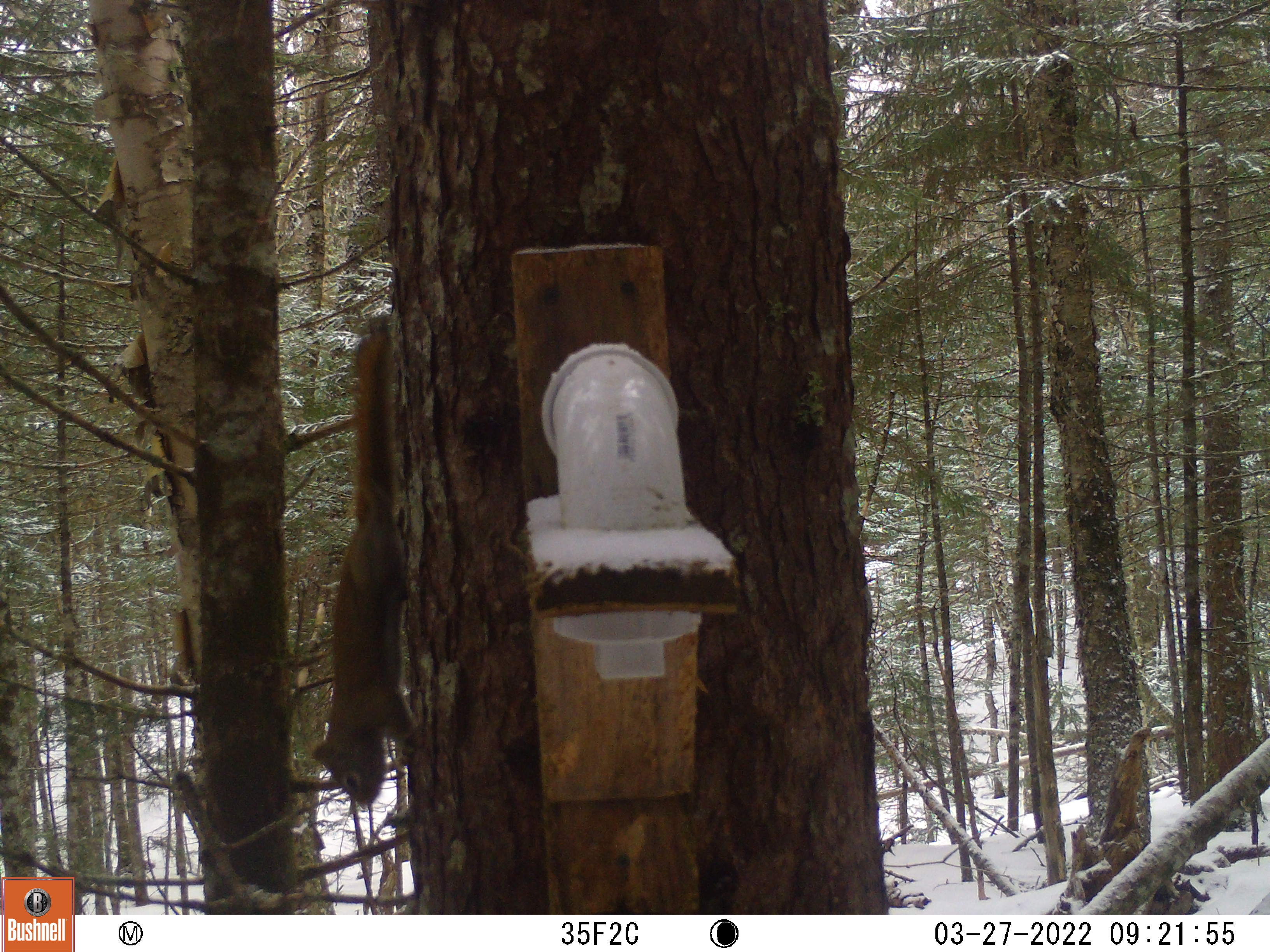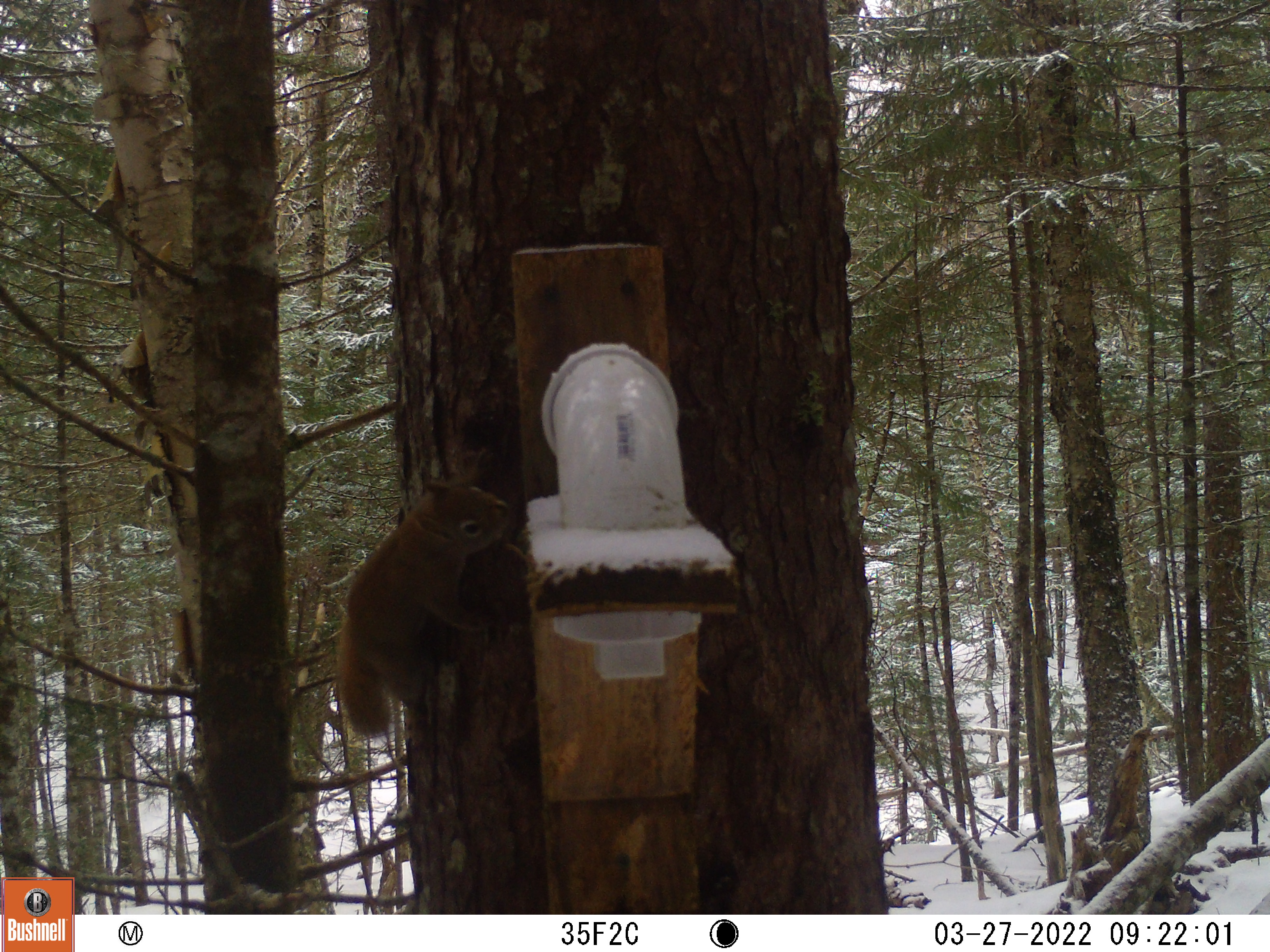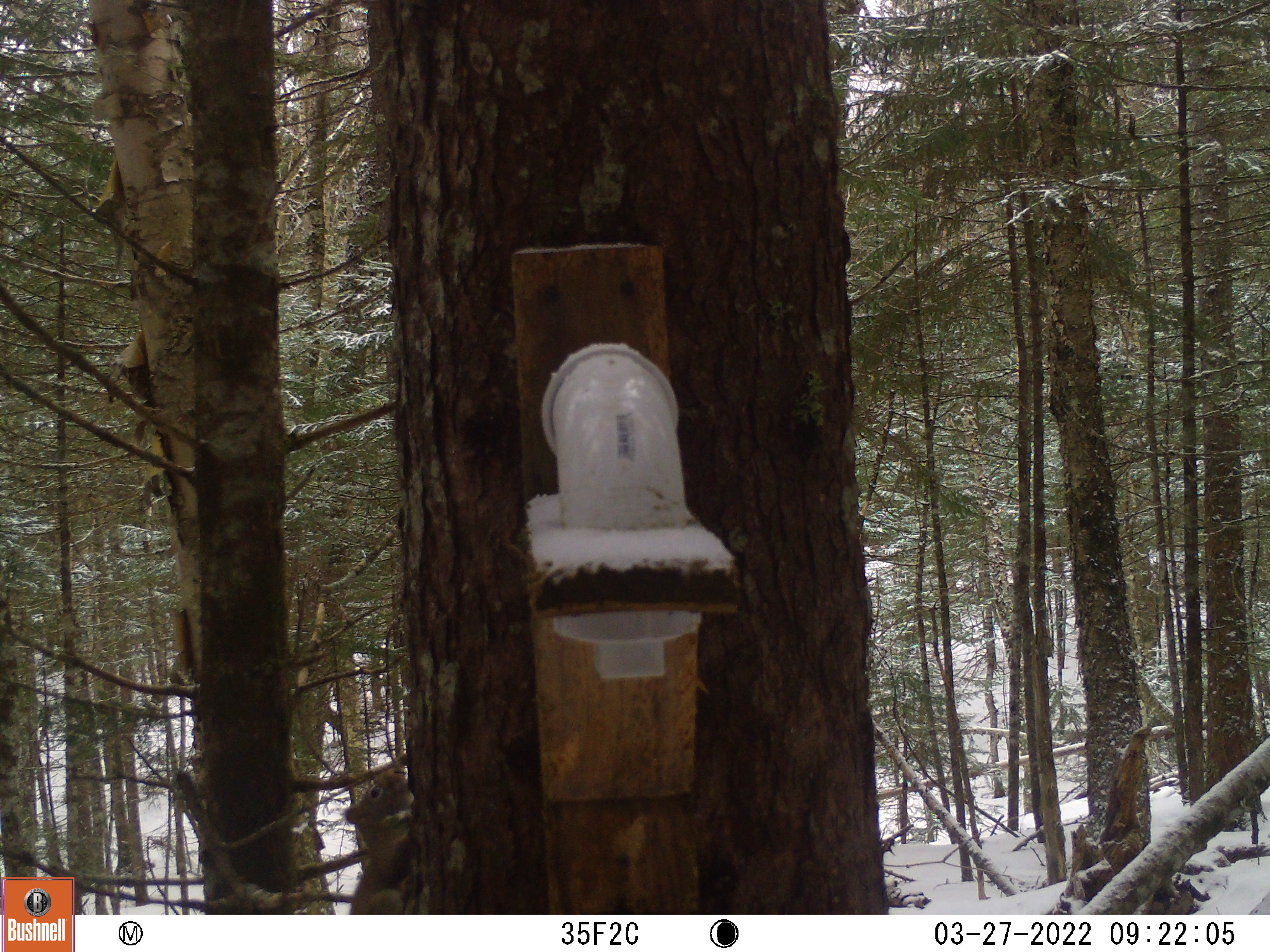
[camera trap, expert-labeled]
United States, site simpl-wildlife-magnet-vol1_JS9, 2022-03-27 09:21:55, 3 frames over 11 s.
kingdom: Animalia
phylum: Chordata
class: Mammalia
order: Rodentia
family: Sciuridae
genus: Tamiasciurus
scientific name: Tamiasciurus hudsonicus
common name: red squirrel